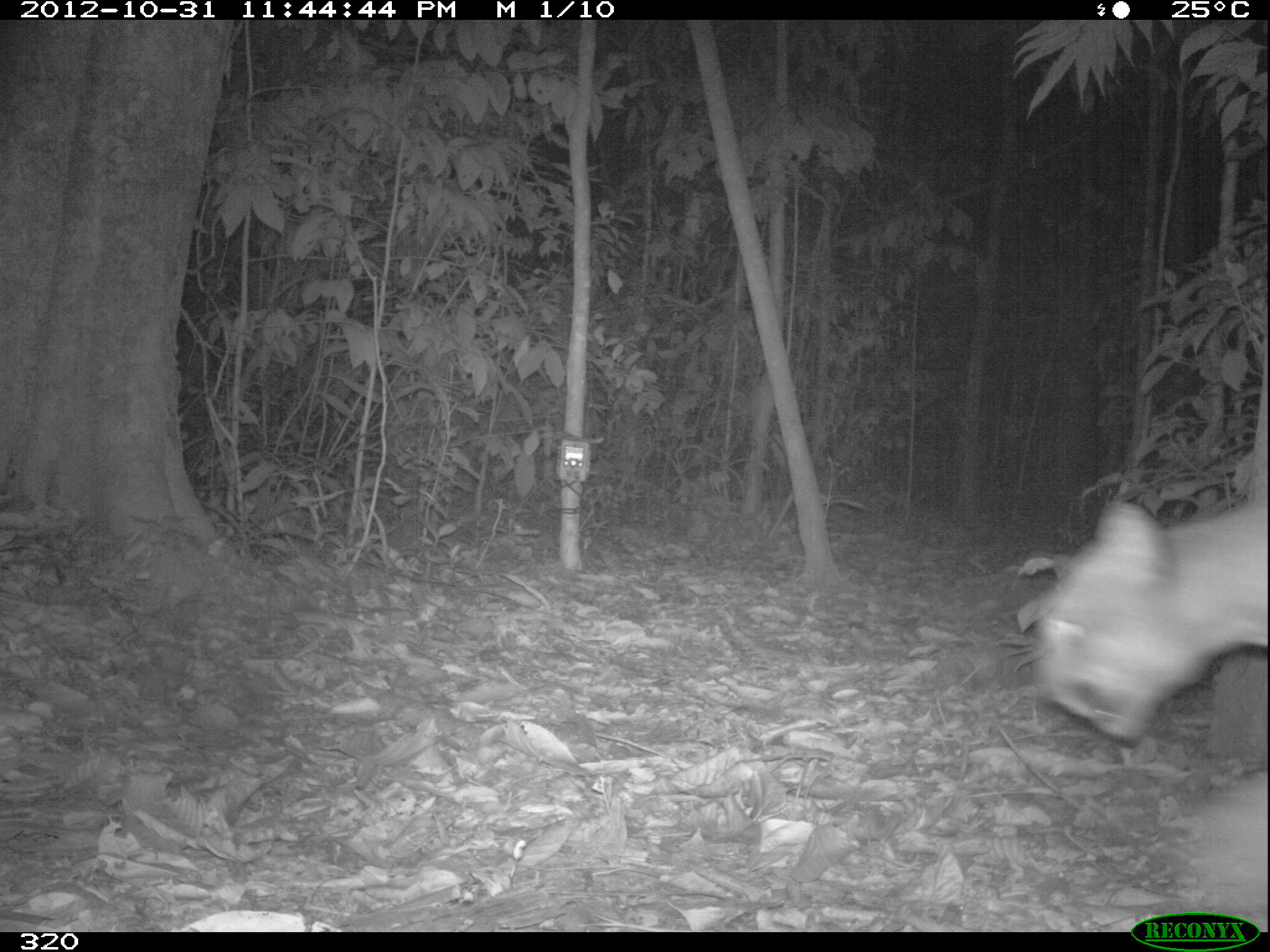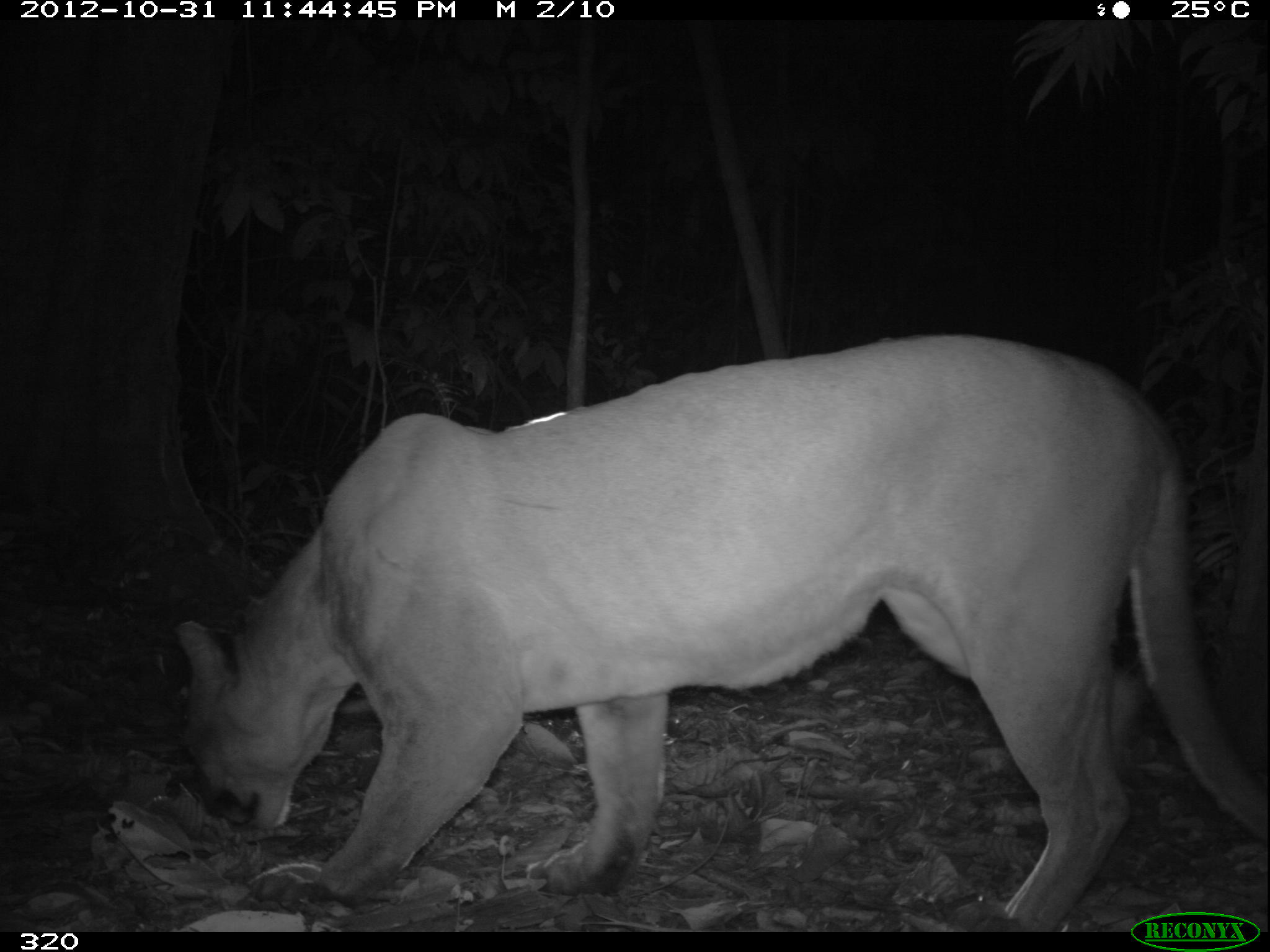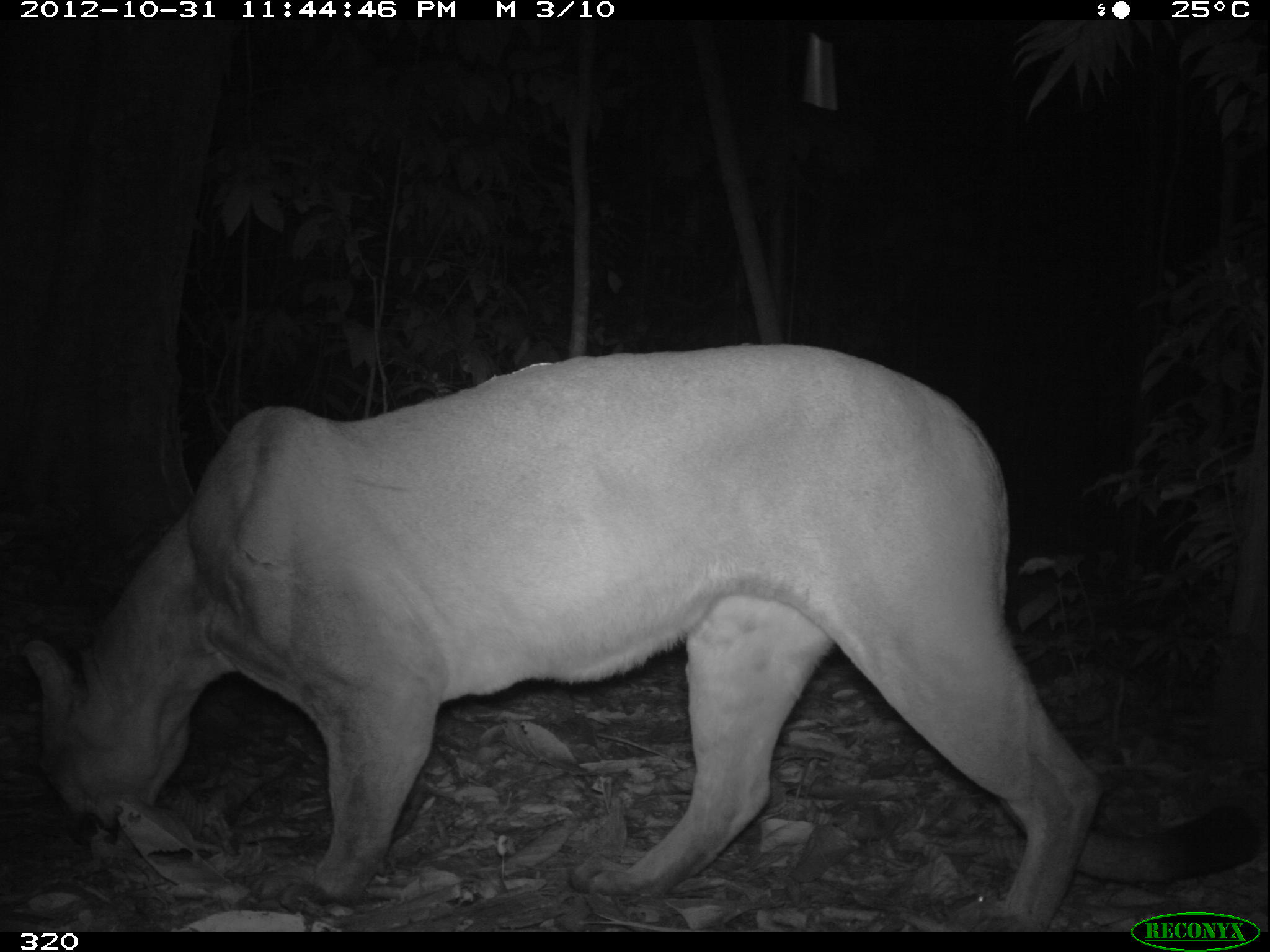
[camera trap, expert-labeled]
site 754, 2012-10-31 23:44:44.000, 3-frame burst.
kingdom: Animalia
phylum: Chordata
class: Mammalia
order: Carnivora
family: Felidae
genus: Puma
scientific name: Puma concolor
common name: mountain lion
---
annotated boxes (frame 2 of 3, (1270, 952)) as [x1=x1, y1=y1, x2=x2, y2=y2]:
puma concolor: [x1=163, y1=330, x2=1268, y2=932]